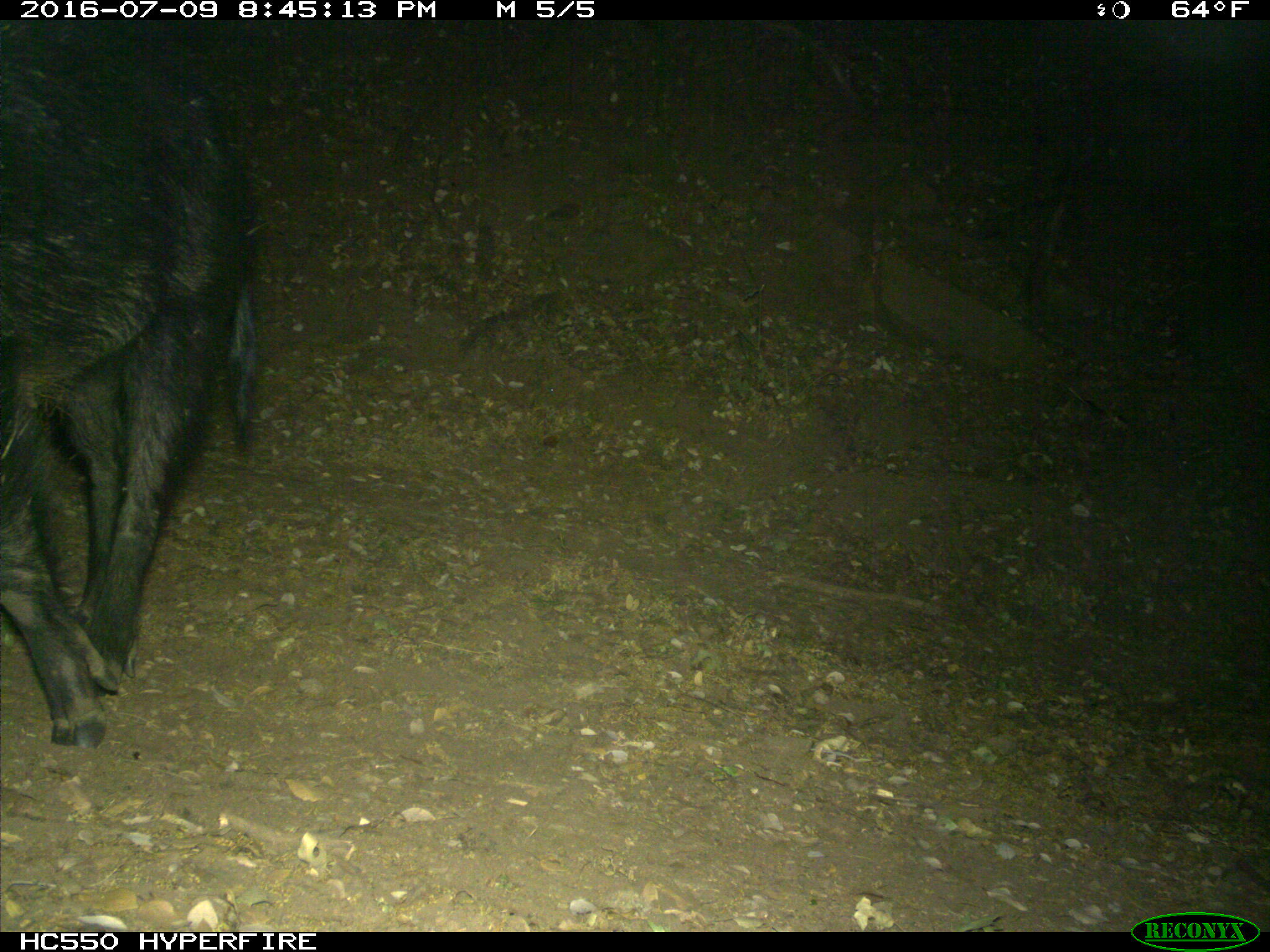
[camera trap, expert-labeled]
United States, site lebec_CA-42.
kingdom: Animalia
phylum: Chordata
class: Mammalia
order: Artiodactyla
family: Suidae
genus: Sus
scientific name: Sus scrofa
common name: wild boar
Sus scrofa (wild boar).